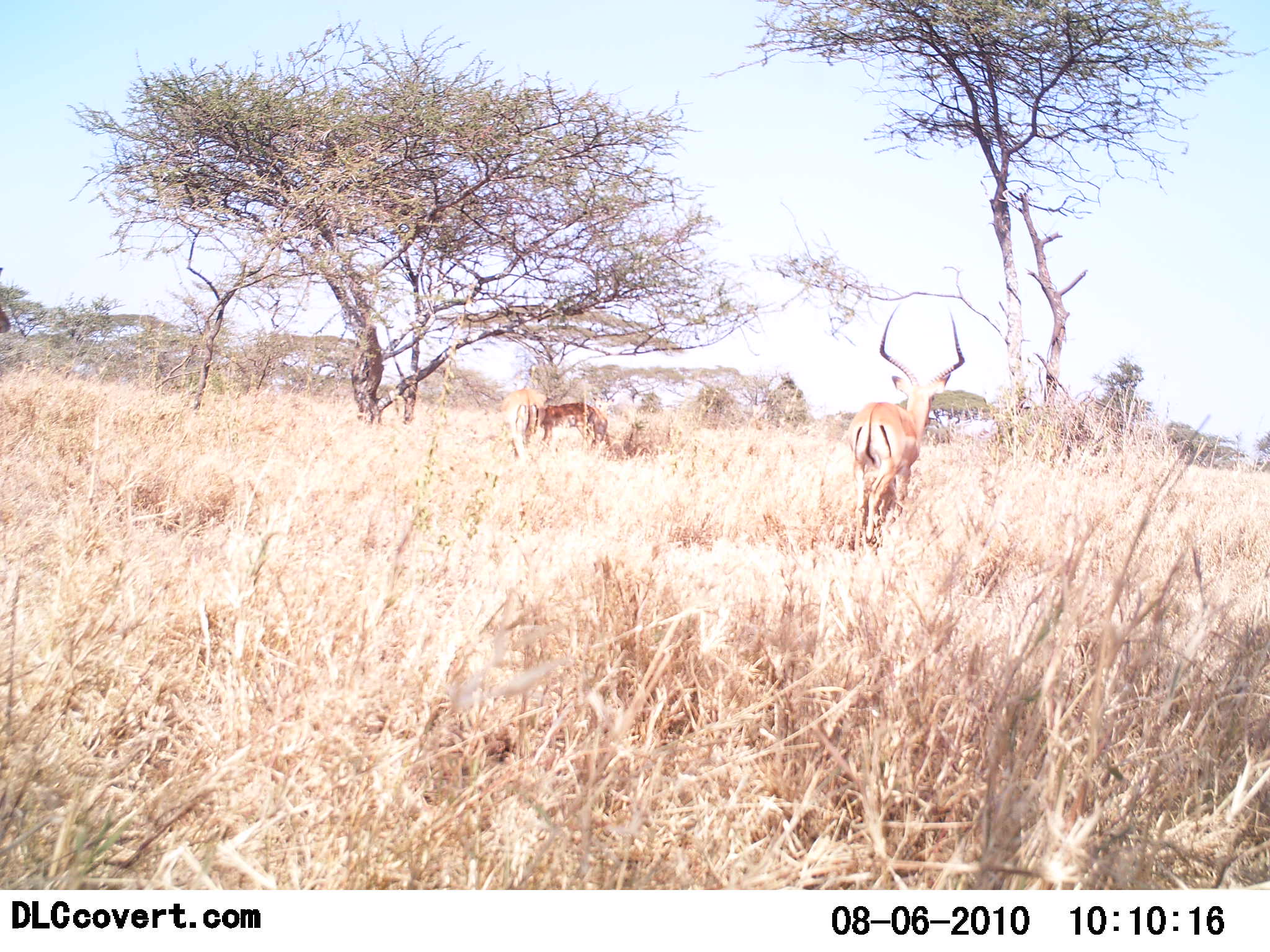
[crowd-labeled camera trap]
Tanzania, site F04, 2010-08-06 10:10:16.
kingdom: Animalia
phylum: Chordata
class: Mammalia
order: Artiodactyla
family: Bovidae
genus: Aepyceros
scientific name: Aepyceros melampus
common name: impala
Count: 2.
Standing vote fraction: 80%.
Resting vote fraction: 5%.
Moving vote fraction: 45%.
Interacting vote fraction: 0%.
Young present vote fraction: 0%.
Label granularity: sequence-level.